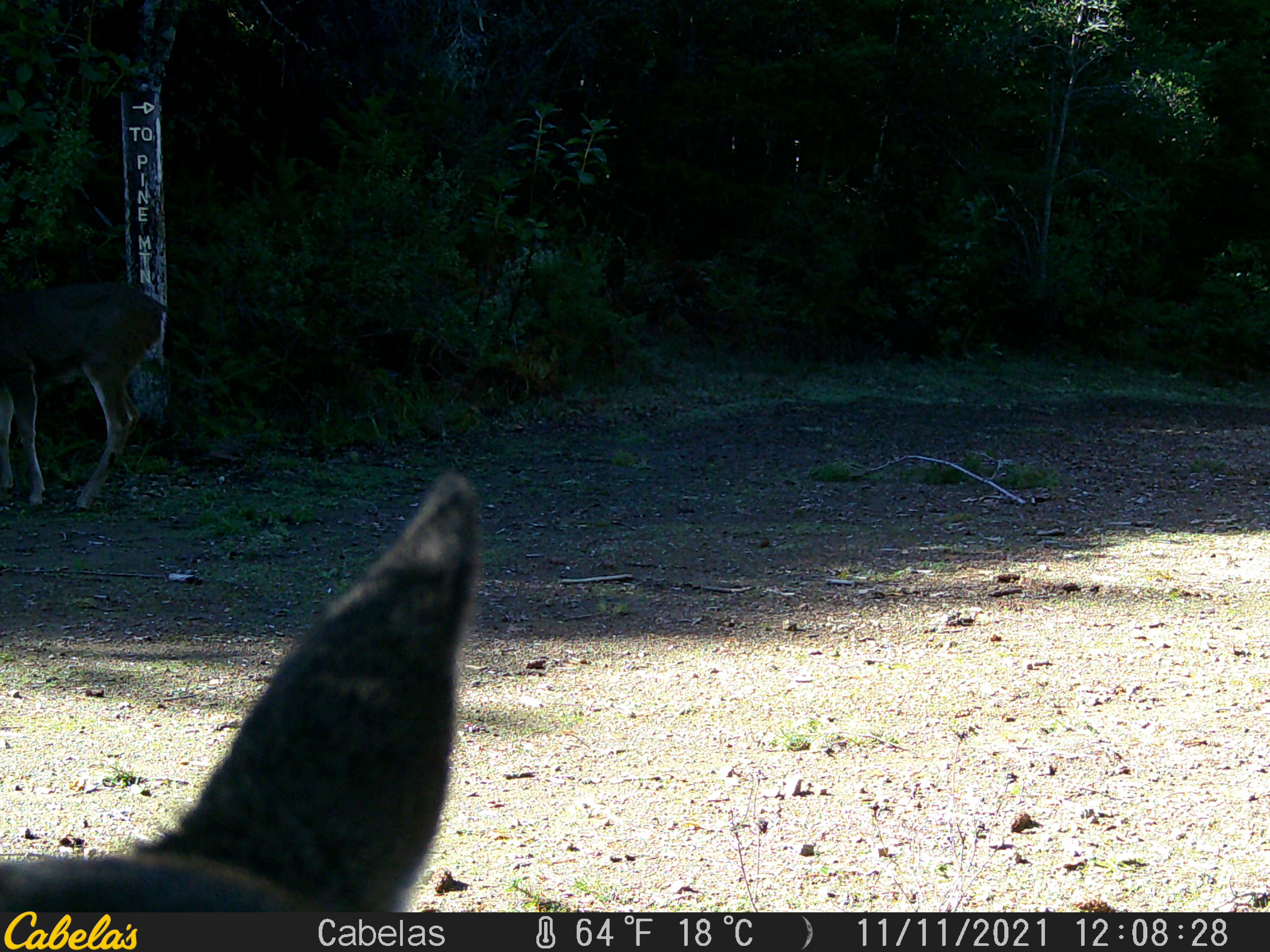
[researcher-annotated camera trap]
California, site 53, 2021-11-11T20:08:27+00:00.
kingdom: Animalia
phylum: Chordata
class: Mammalia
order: Artiodactyla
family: Cervidae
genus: Odocoileus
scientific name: Odocoileus hemionus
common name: mule deer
Mule deer (Odocoileus hemionus).